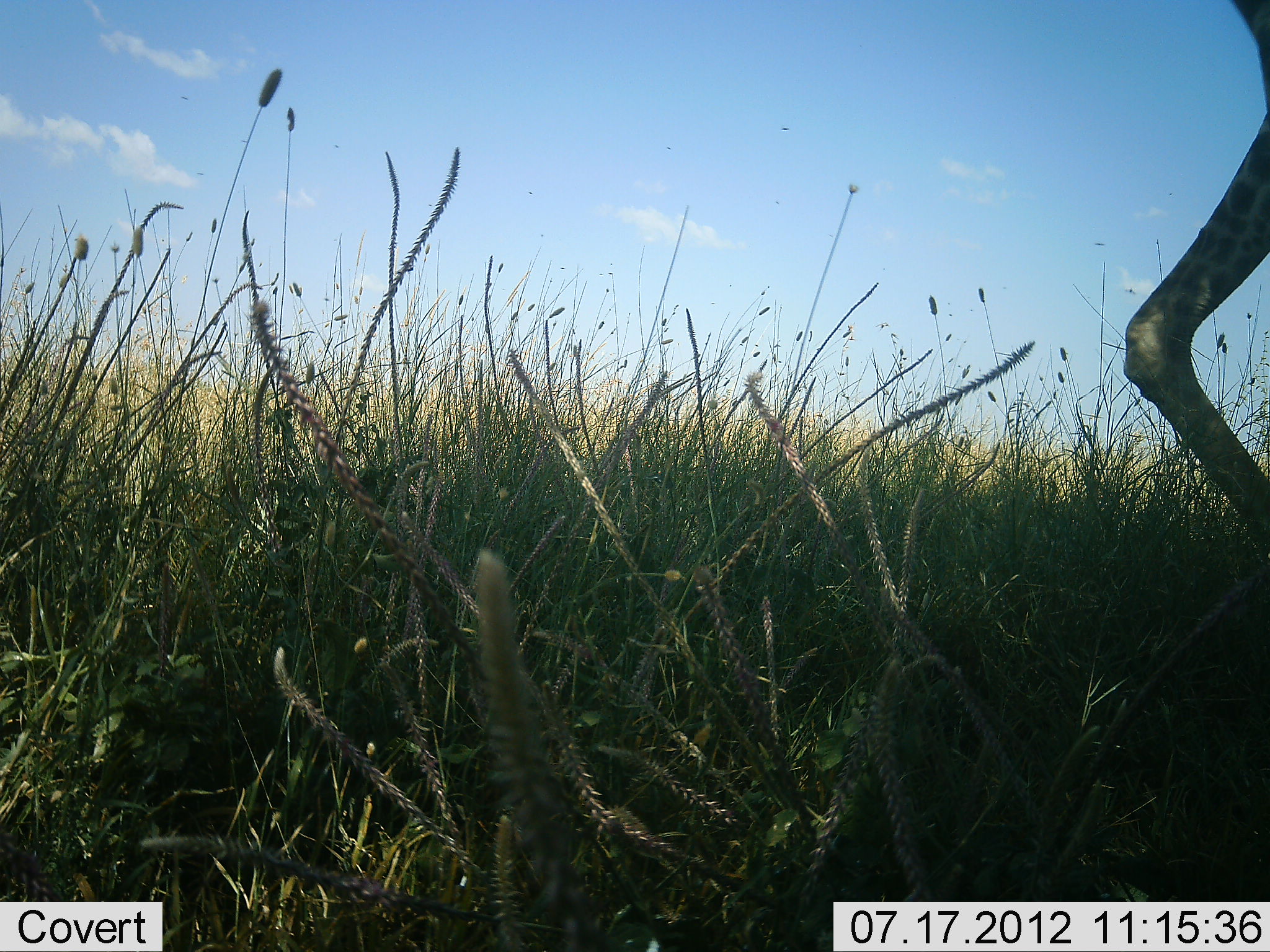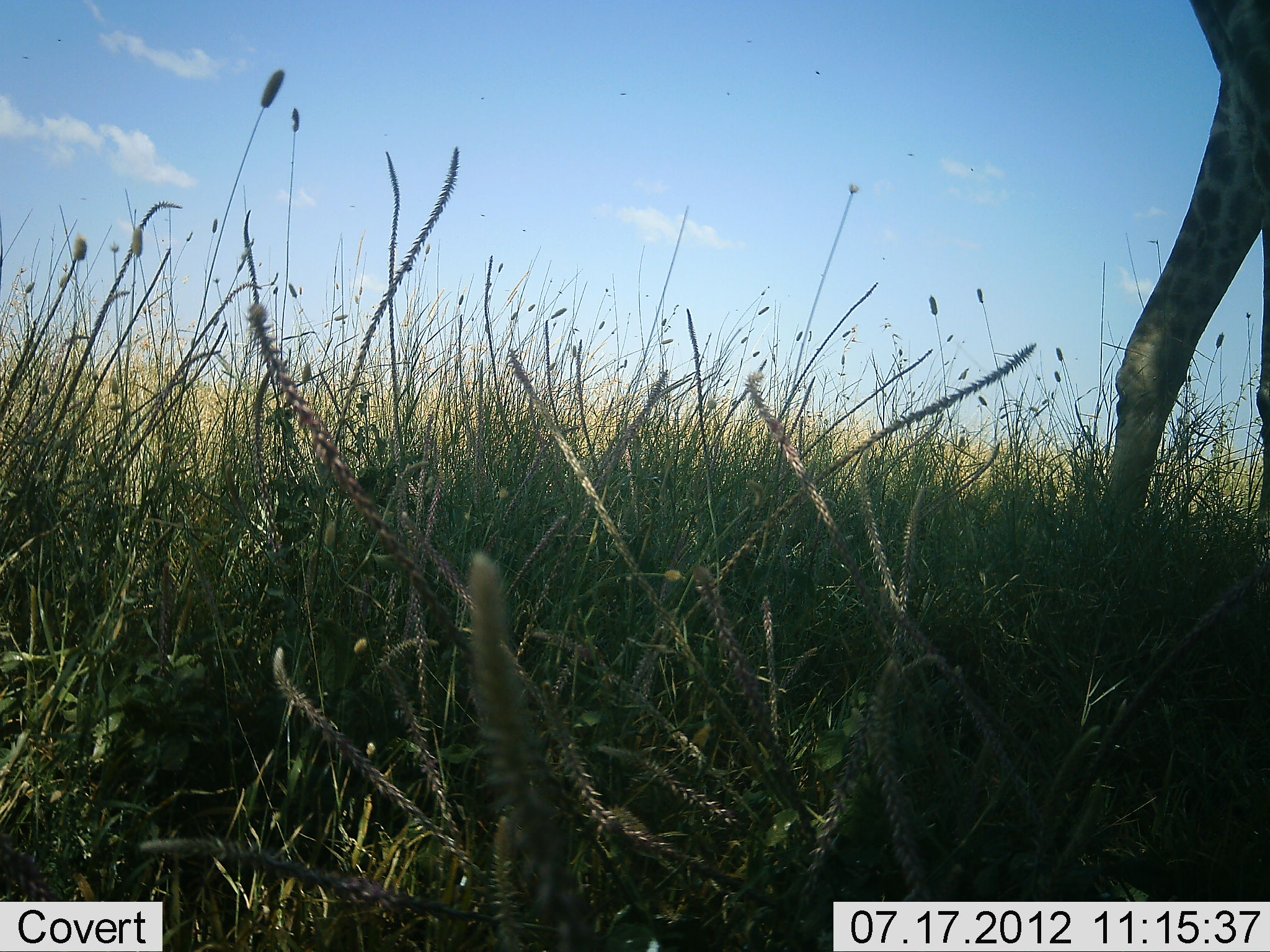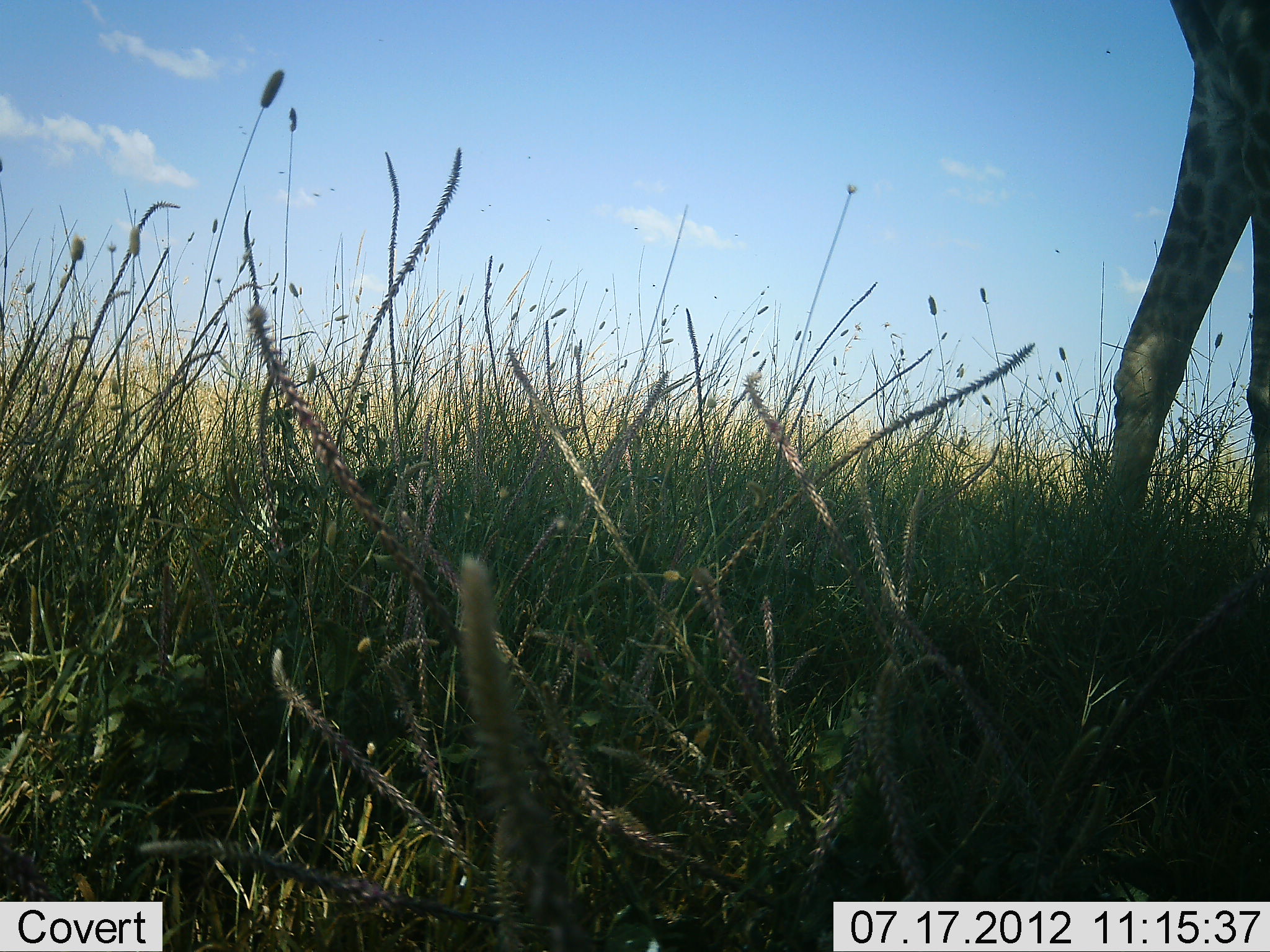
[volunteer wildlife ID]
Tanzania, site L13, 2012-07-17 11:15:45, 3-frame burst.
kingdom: Animalia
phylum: Chordata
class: Mammalia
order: Artiodactyla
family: Giraffidae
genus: Giraffa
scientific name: Giraffa camelopardalis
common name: giraffe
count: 1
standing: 40%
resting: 0%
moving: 60%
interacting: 0%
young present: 0%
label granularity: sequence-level